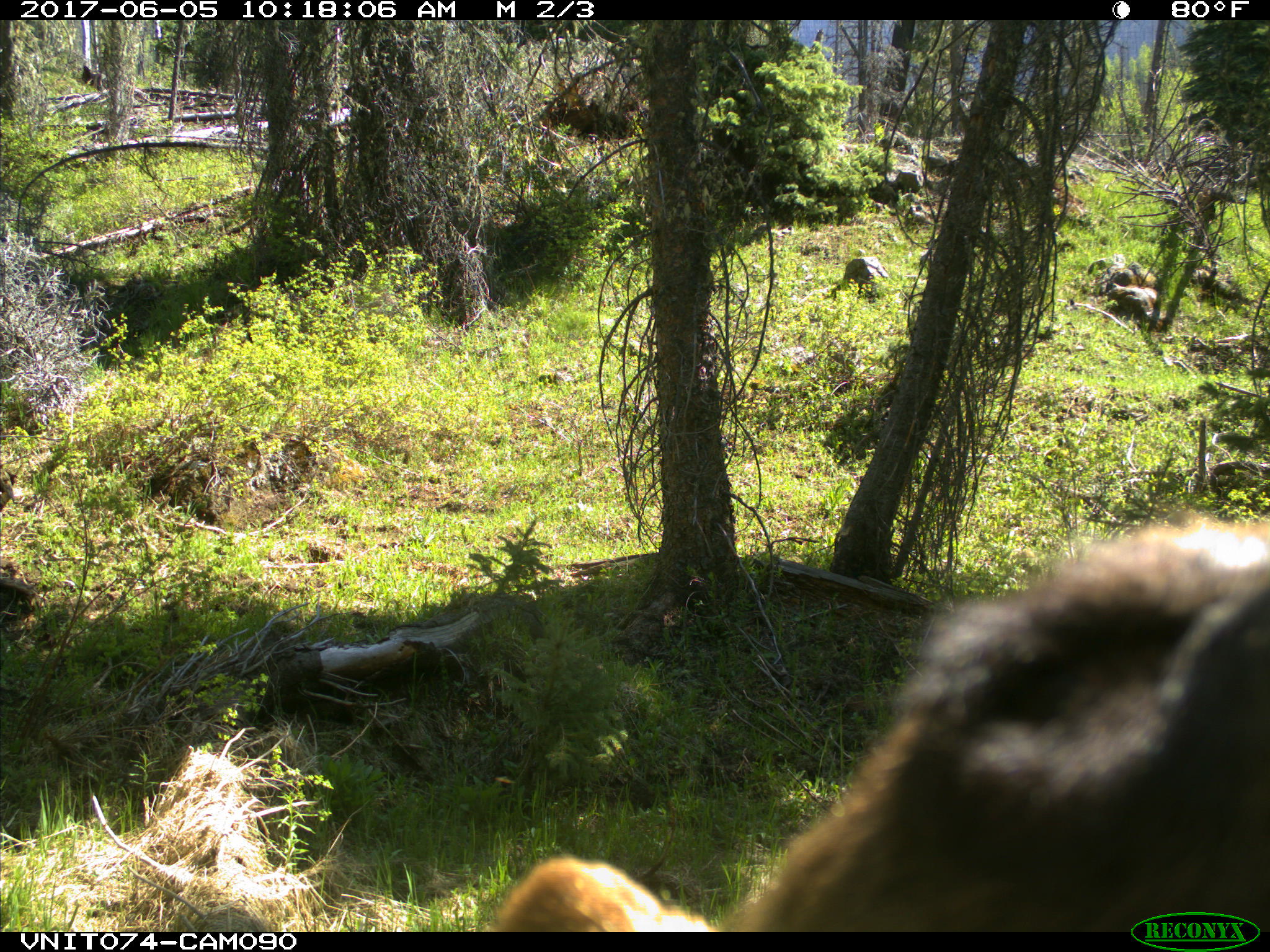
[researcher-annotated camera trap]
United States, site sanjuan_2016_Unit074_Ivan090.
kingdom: Animalia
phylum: Chordata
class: Mammalia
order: Carnivora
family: Ursidae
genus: Ursus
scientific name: Ursus americanus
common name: american black bear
Ursus americanus (american black bear).